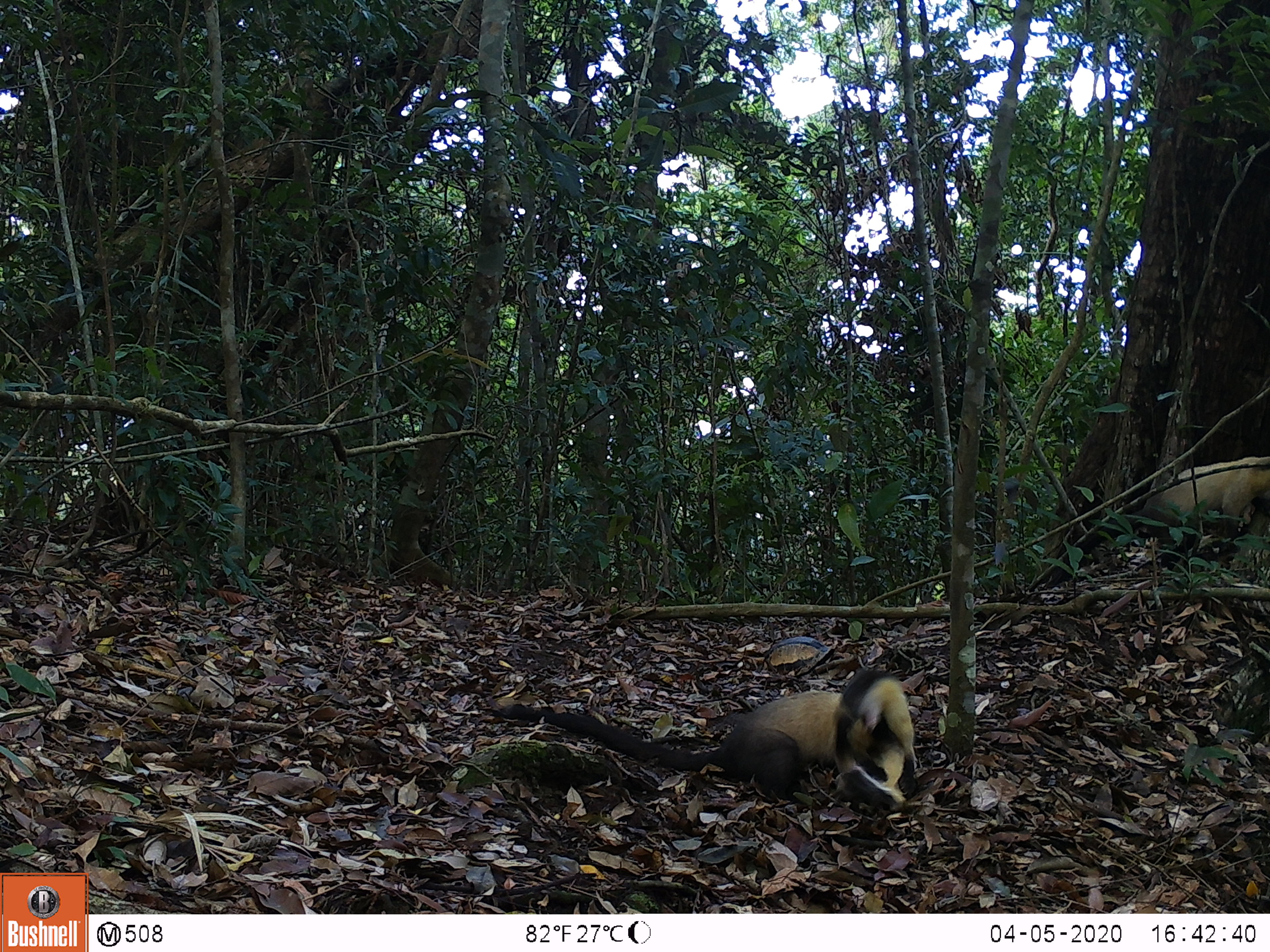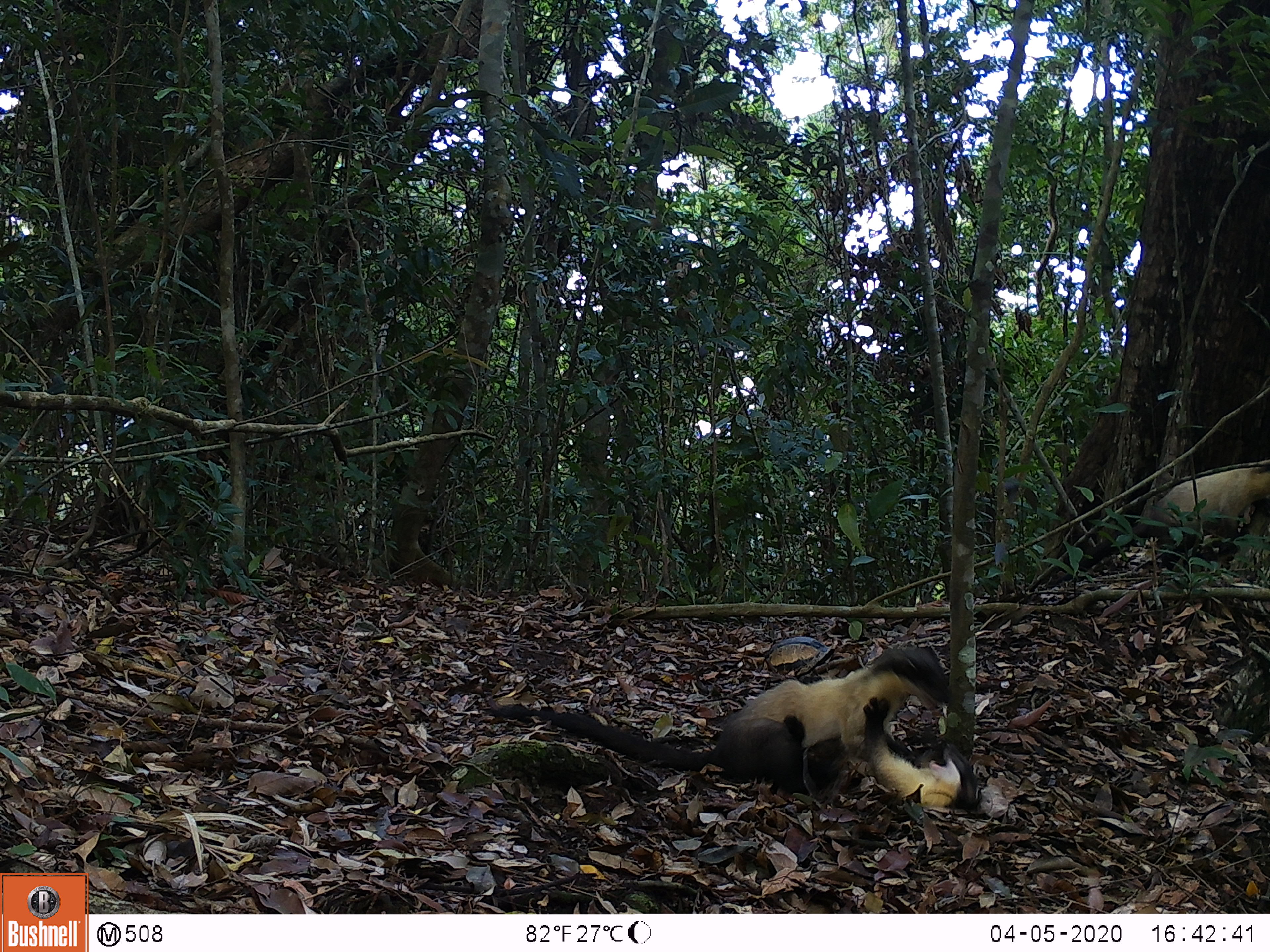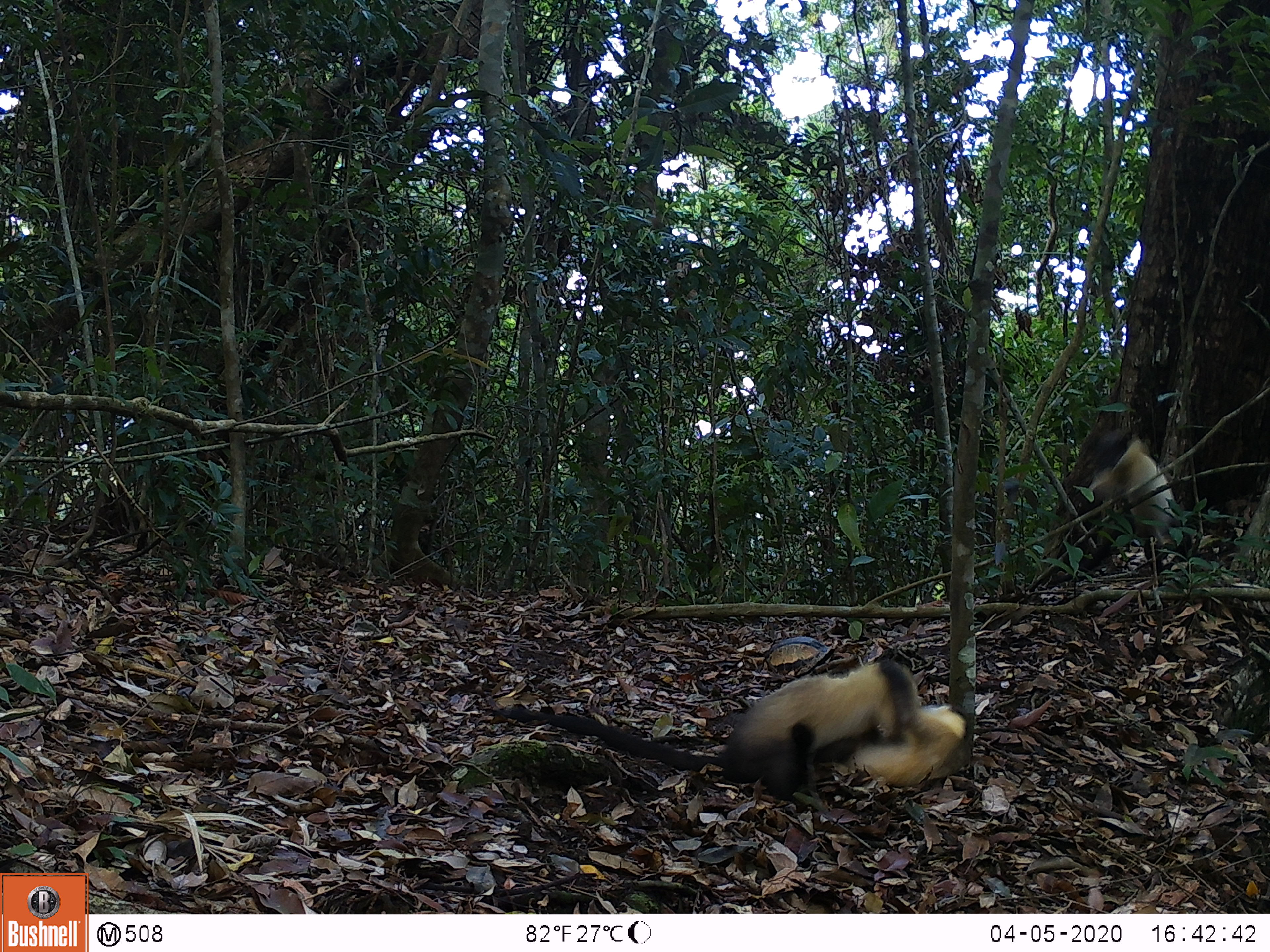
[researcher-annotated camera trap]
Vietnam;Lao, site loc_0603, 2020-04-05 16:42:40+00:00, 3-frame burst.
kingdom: Animalia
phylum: Chordata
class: Mammalia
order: Carnivora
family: Mustelidae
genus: Martes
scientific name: Martes flavigula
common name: yellow-throated marten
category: yellow throated marten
Yellow throated marten (yellow-throated marten) (Martes flavigula). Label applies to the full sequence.